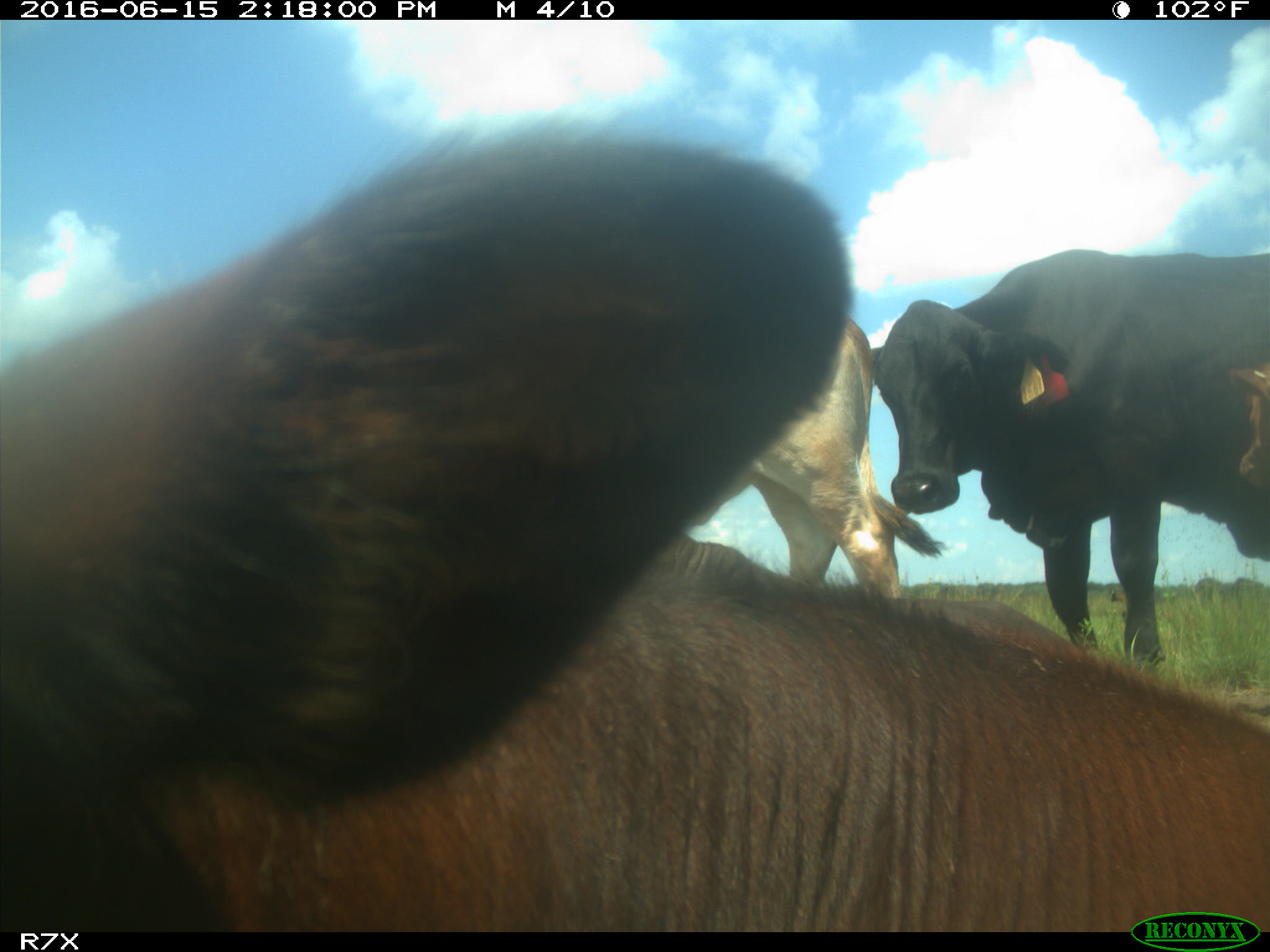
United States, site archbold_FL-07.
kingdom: Animalia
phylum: Chordata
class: Mammalia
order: Artiodactyla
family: Bovidae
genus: Bos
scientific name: Bos taurus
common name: domestic cow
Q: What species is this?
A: Bos taurus (domestic cow).